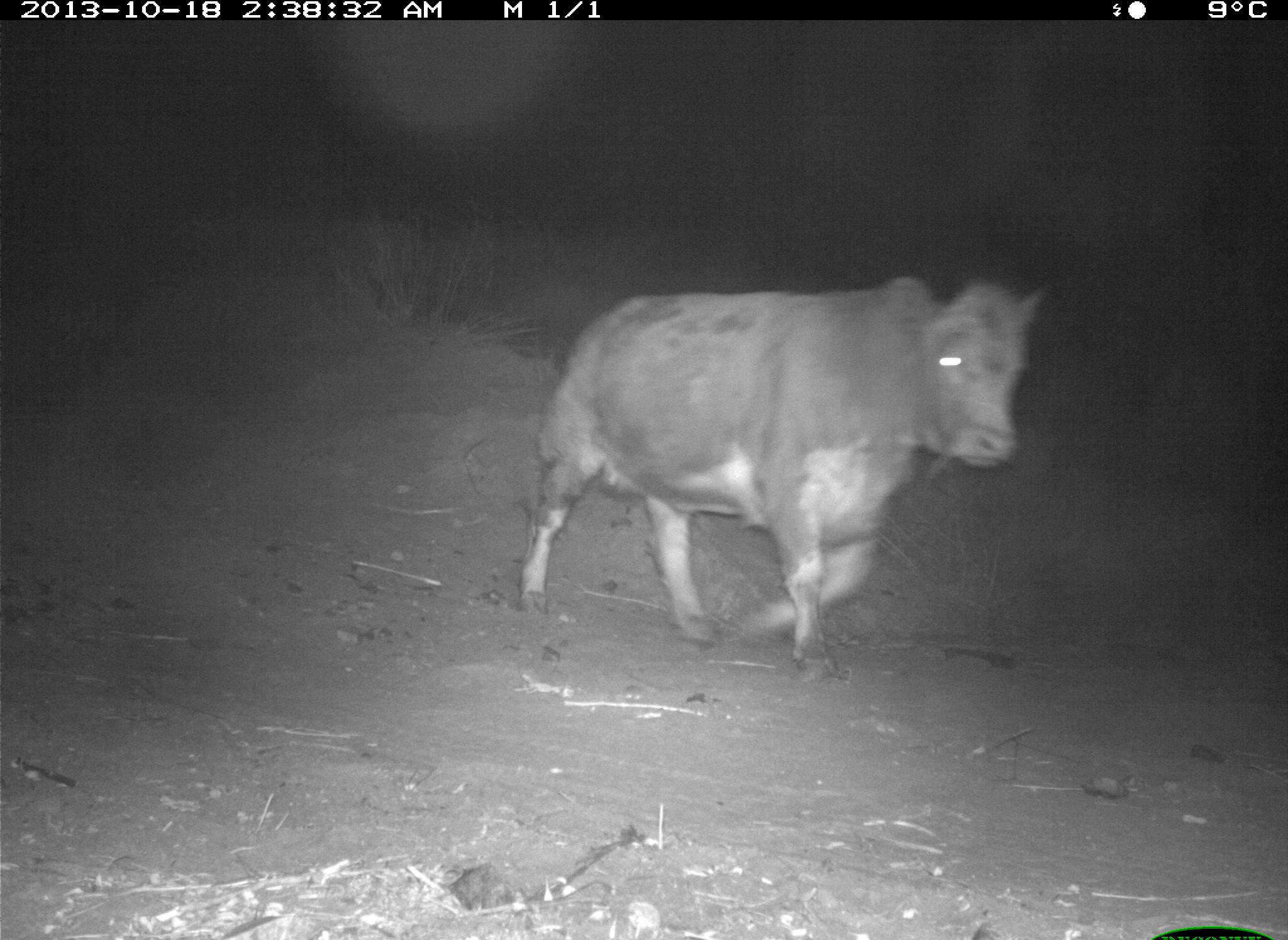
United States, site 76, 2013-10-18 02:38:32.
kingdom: Animalia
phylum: Chordata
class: Mammalia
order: Artiodactyla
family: Bovidae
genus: Bos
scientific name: Bos taurus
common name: cow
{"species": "cow (Bos taurus)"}